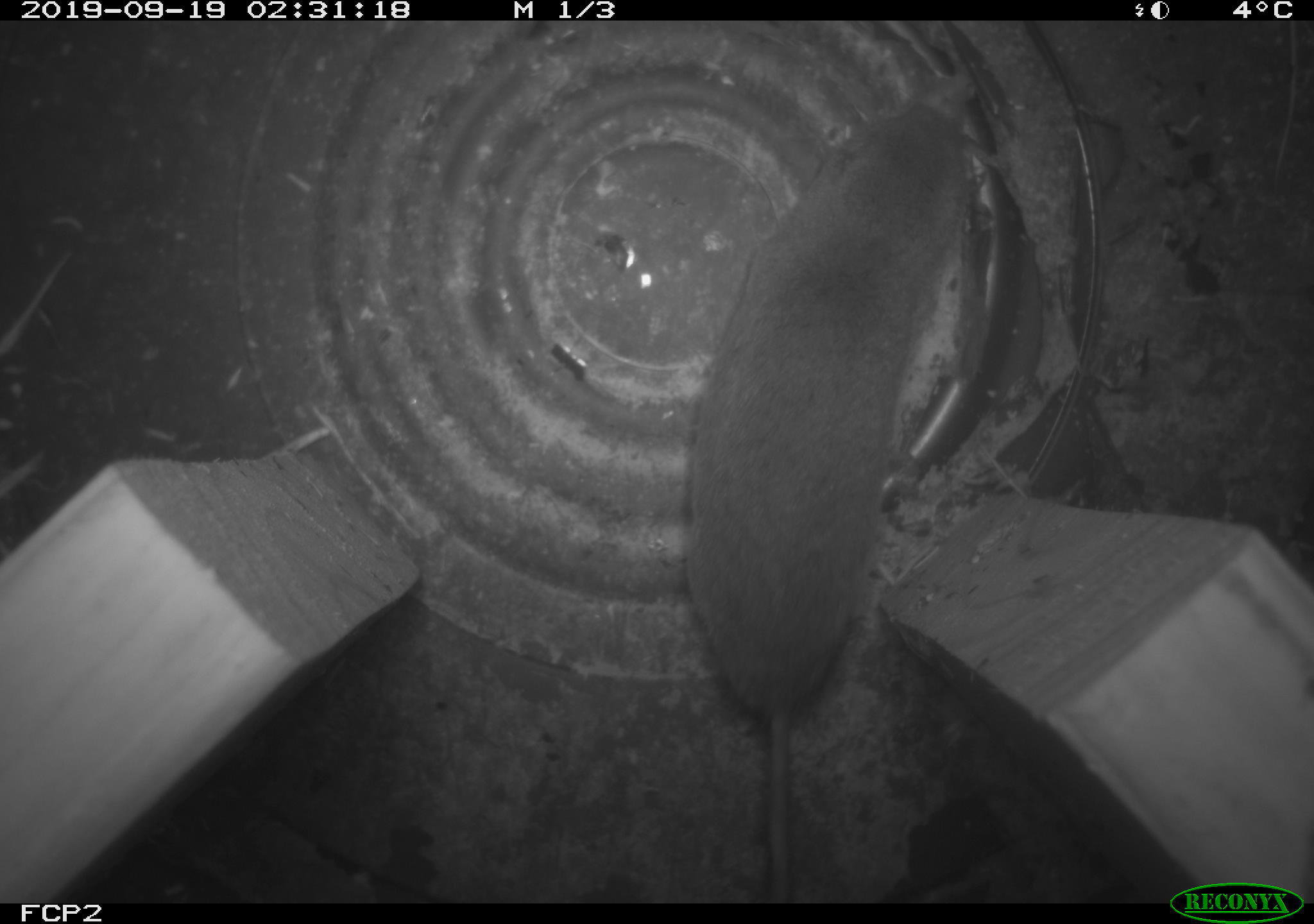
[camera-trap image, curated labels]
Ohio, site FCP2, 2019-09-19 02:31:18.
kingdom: Animalia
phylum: Chordata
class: Mammalia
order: Rodentia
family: Cricetidae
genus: Microtus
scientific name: Microtus pennsylvanicus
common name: meadow vole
Meadow vole (Microtus pennsylvanicus).